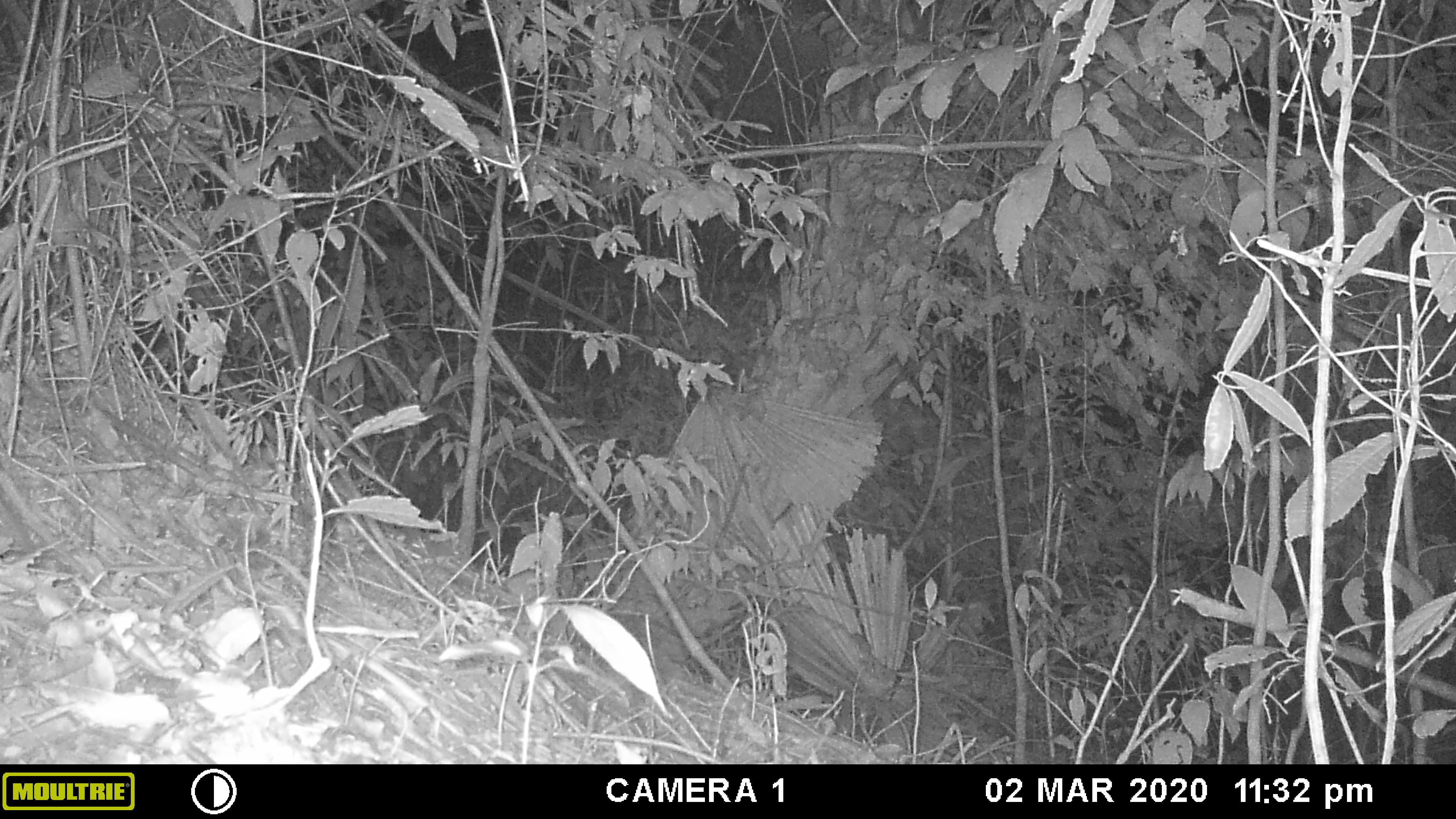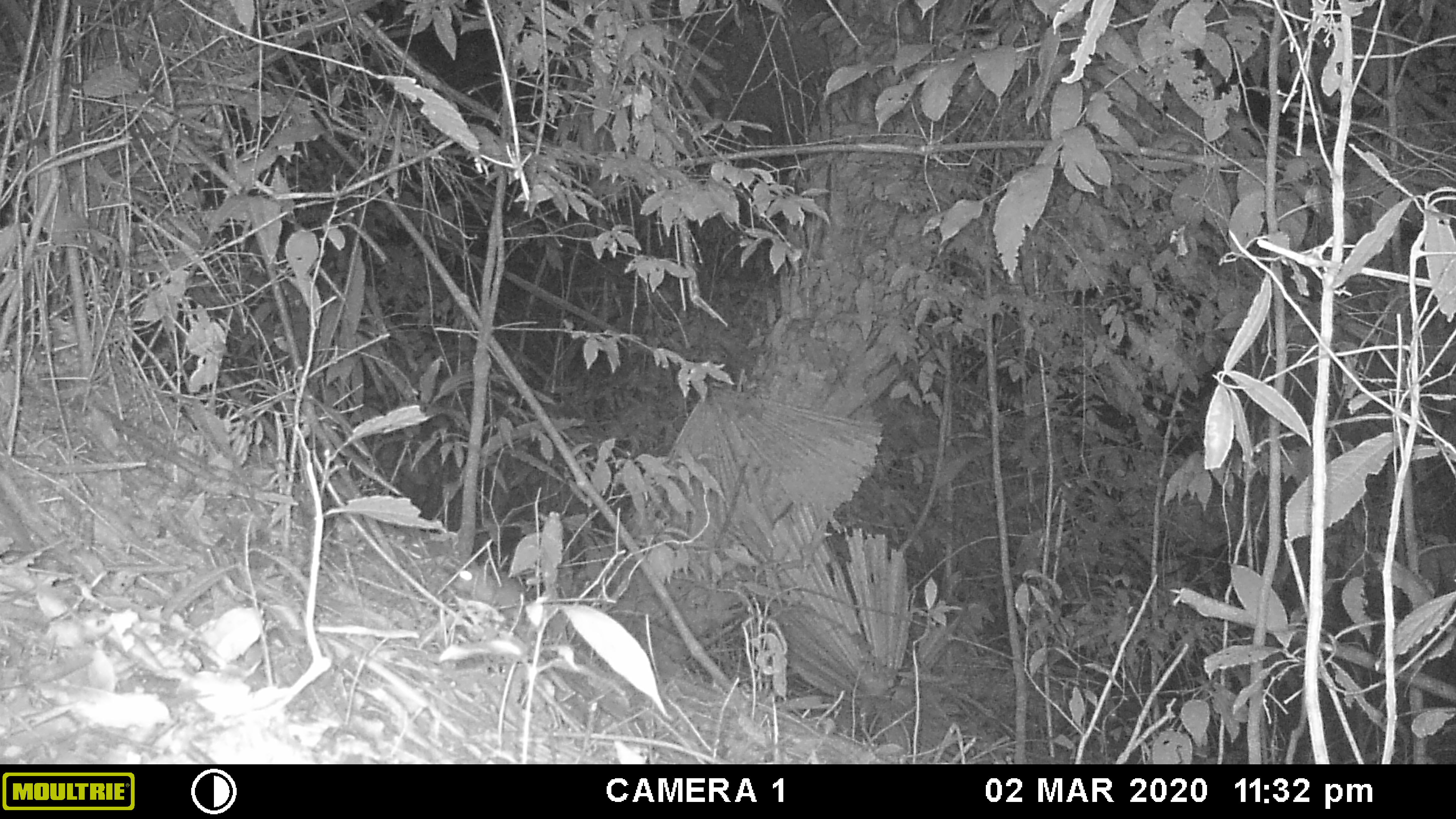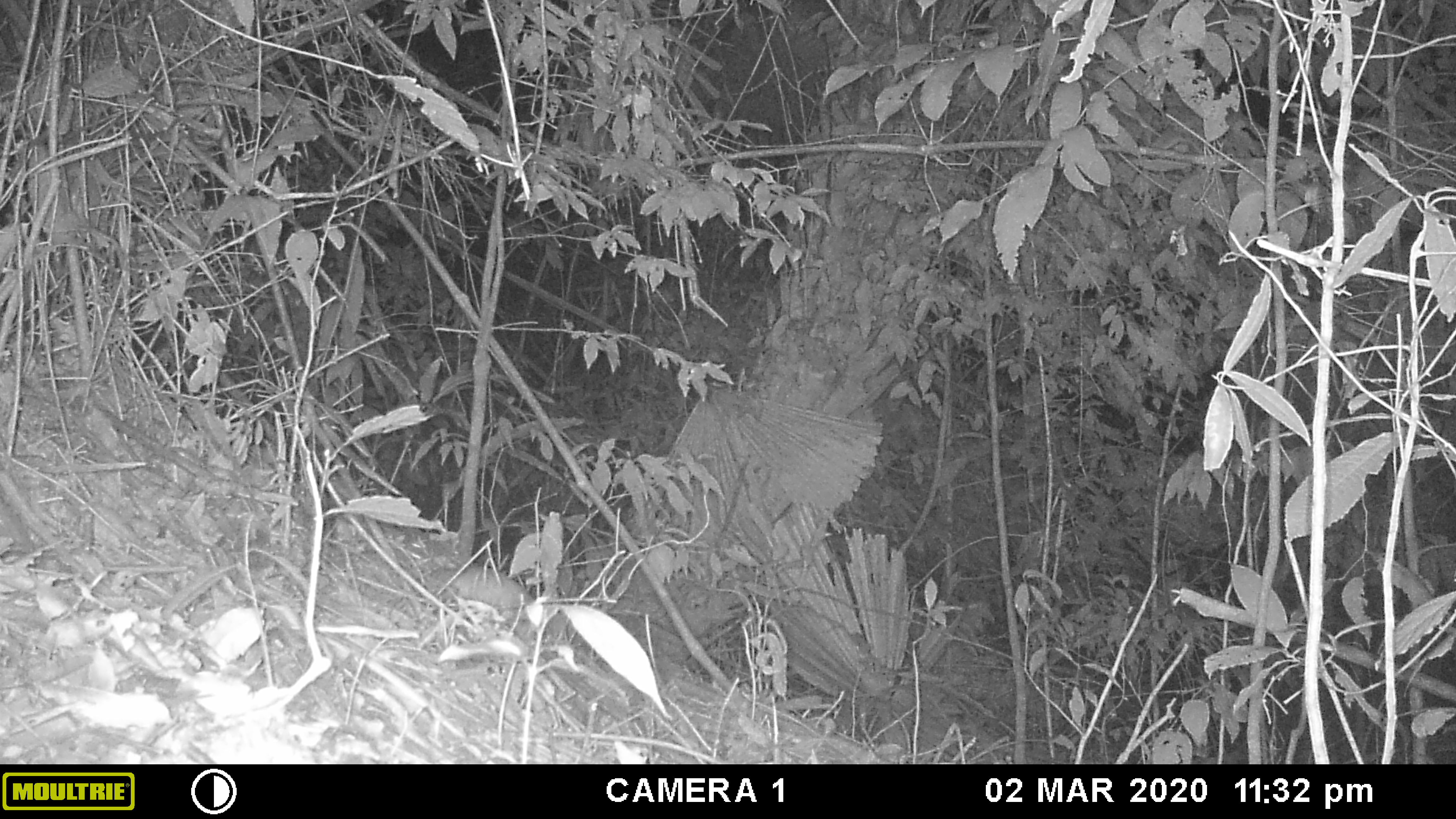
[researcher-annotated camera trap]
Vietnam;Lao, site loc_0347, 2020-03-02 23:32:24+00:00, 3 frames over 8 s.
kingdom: Animalia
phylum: Chordata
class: Mammalia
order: Rodentia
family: Muridae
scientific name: Muridae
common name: old-world mice and rats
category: unidentified murid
Unidentified murid (old-world mice and rats) (Muridae). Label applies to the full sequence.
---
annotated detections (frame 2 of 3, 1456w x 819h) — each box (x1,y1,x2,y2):
unidentified murid: (450,563,531,617)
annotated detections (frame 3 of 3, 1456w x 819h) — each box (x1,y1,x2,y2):
unidentified murid: (429,561,536,621)